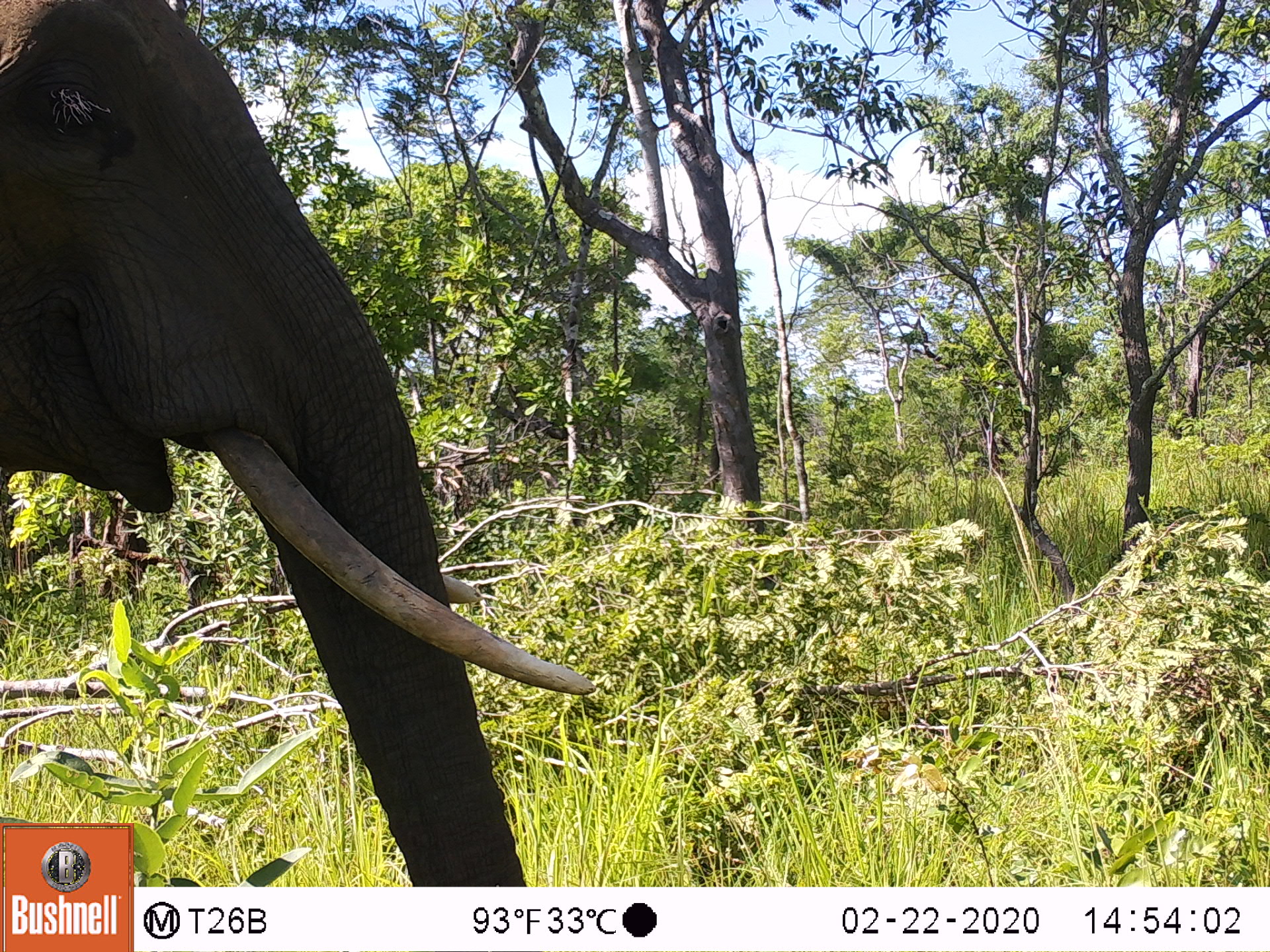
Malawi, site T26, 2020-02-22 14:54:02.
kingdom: Animalia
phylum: Chordata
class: Mammalia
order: Proboscidea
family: Elephantidae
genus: Loxodonta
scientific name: Loxodonta africana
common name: african savanna elephant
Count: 1.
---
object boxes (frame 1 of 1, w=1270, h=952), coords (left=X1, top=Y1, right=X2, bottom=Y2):
african savanna elephant: (left=0, top=0, right=597, bottom=821)